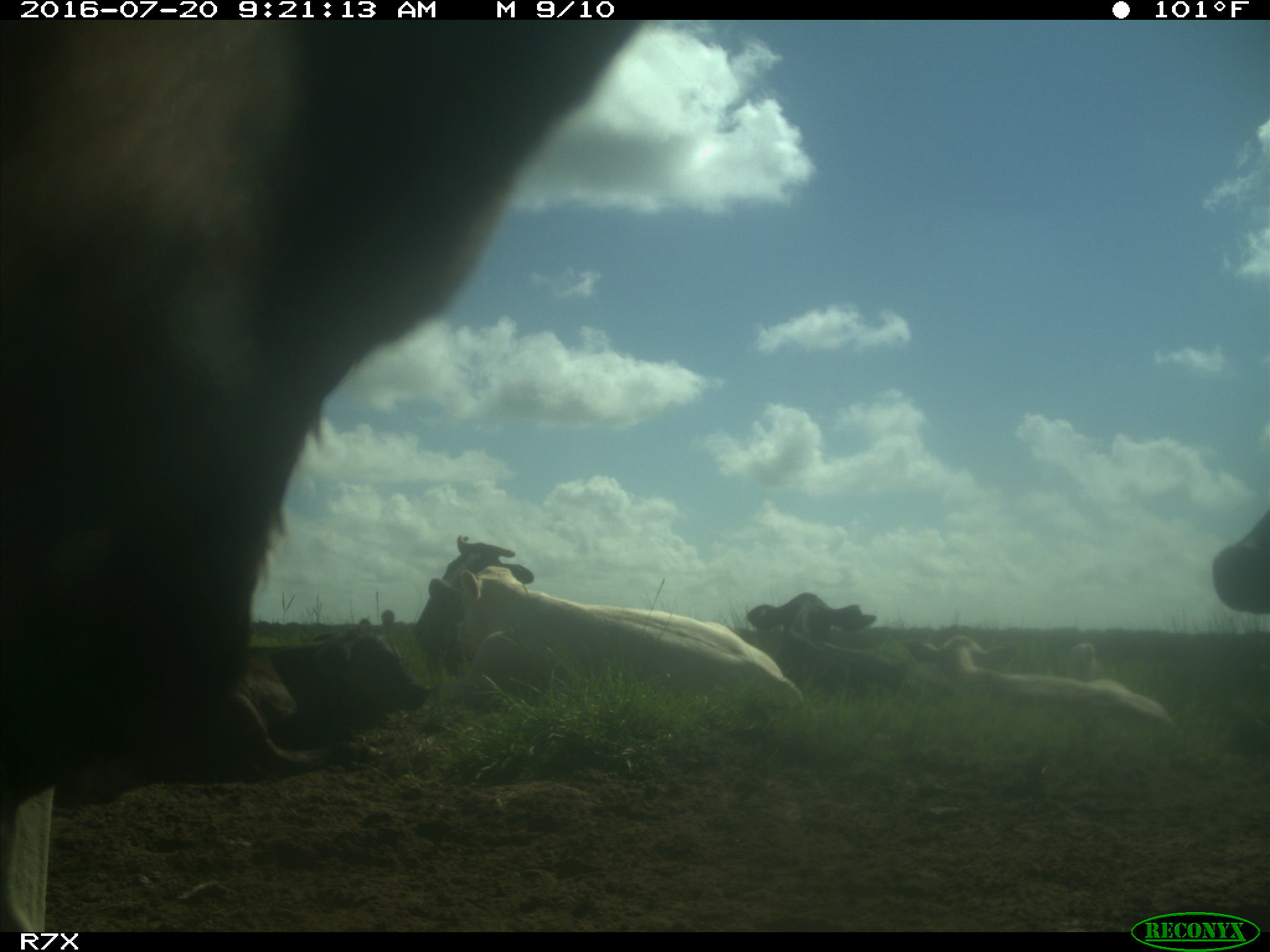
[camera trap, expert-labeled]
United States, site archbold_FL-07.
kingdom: Animalia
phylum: Chordata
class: Mammalia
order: Artiodactyla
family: Bovidae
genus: Bos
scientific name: Bos taurus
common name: domestic cow